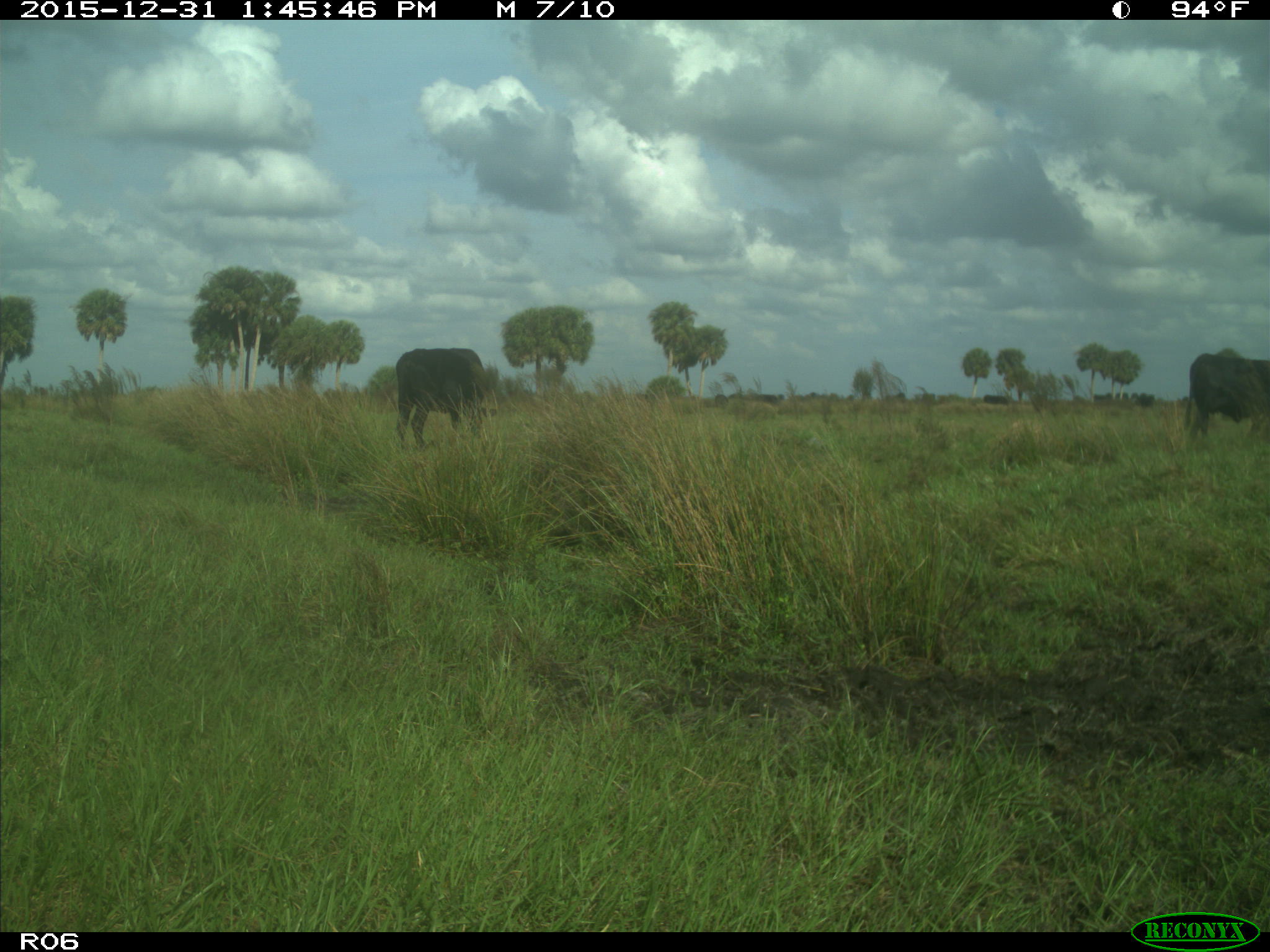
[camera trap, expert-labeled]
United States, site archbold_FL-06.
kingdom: Animalia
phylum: Chordata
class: Mammalia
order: Artiodactyla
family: Bovidae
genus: Bos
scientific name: Bos taurus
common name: domestic cow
Bos taurus (domestic cow).